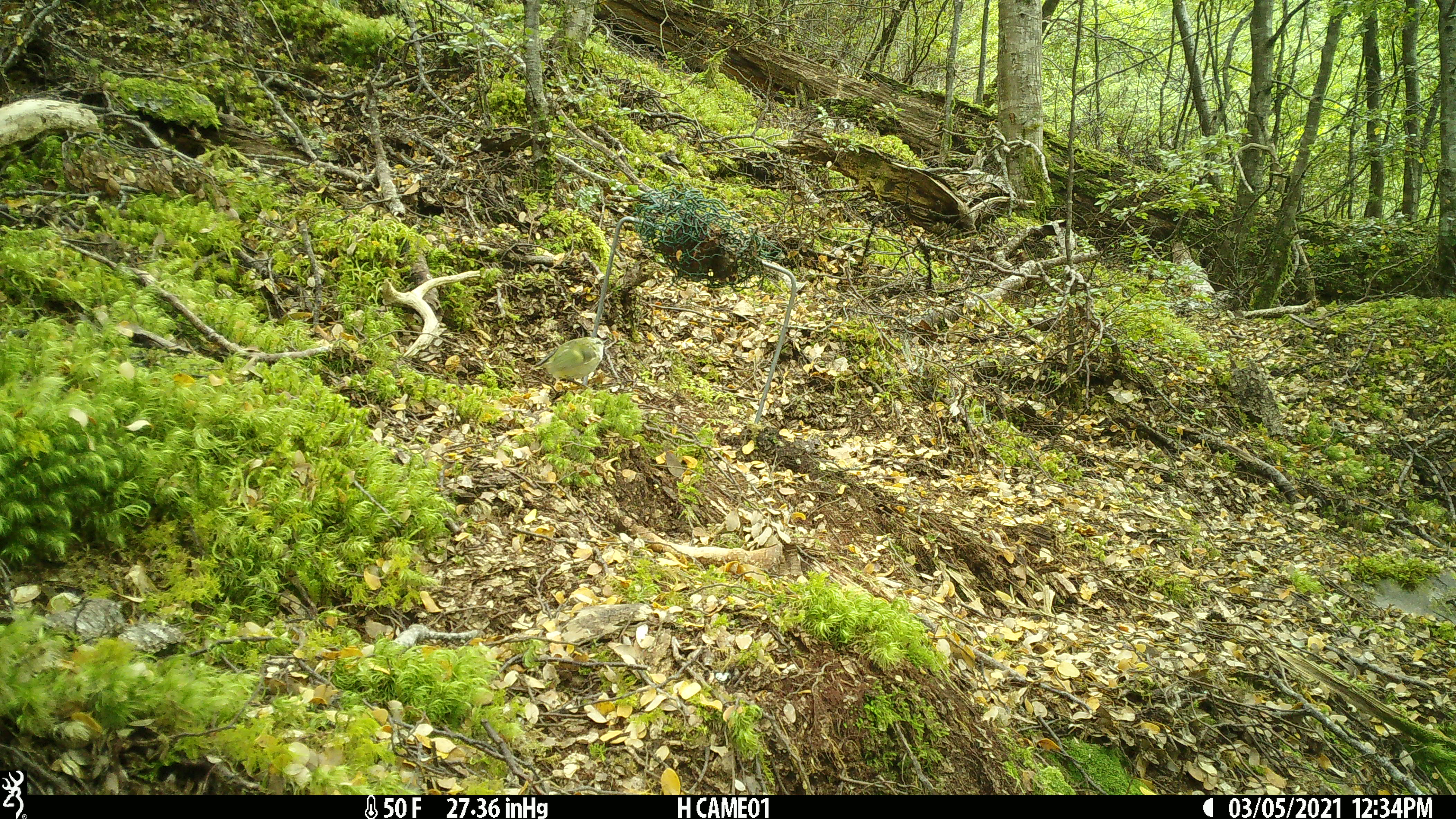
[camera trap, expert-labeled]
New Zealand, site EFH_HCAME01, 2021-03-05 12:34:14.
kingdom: Animalia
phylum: Chordata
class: Aves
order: Passeriformes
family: Acanthisittidae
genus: Acanthisitta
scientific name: Acanthisitta chloris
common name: rifleman